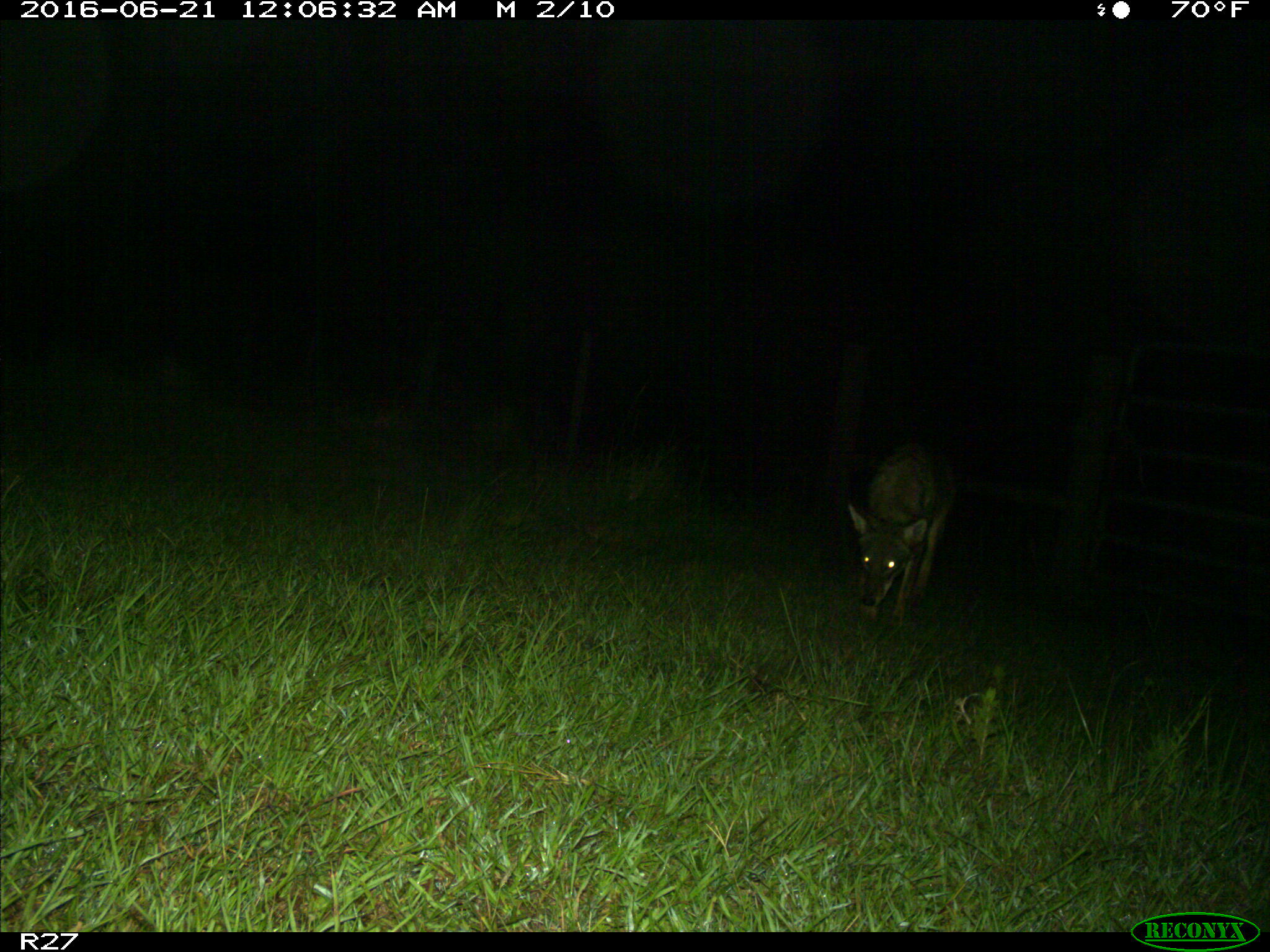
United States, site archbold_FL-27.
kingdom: Animalia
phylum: Chordata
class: Mammalia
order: Carnivora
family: Canidae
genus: Canis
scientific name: Canis latrans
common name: coyote